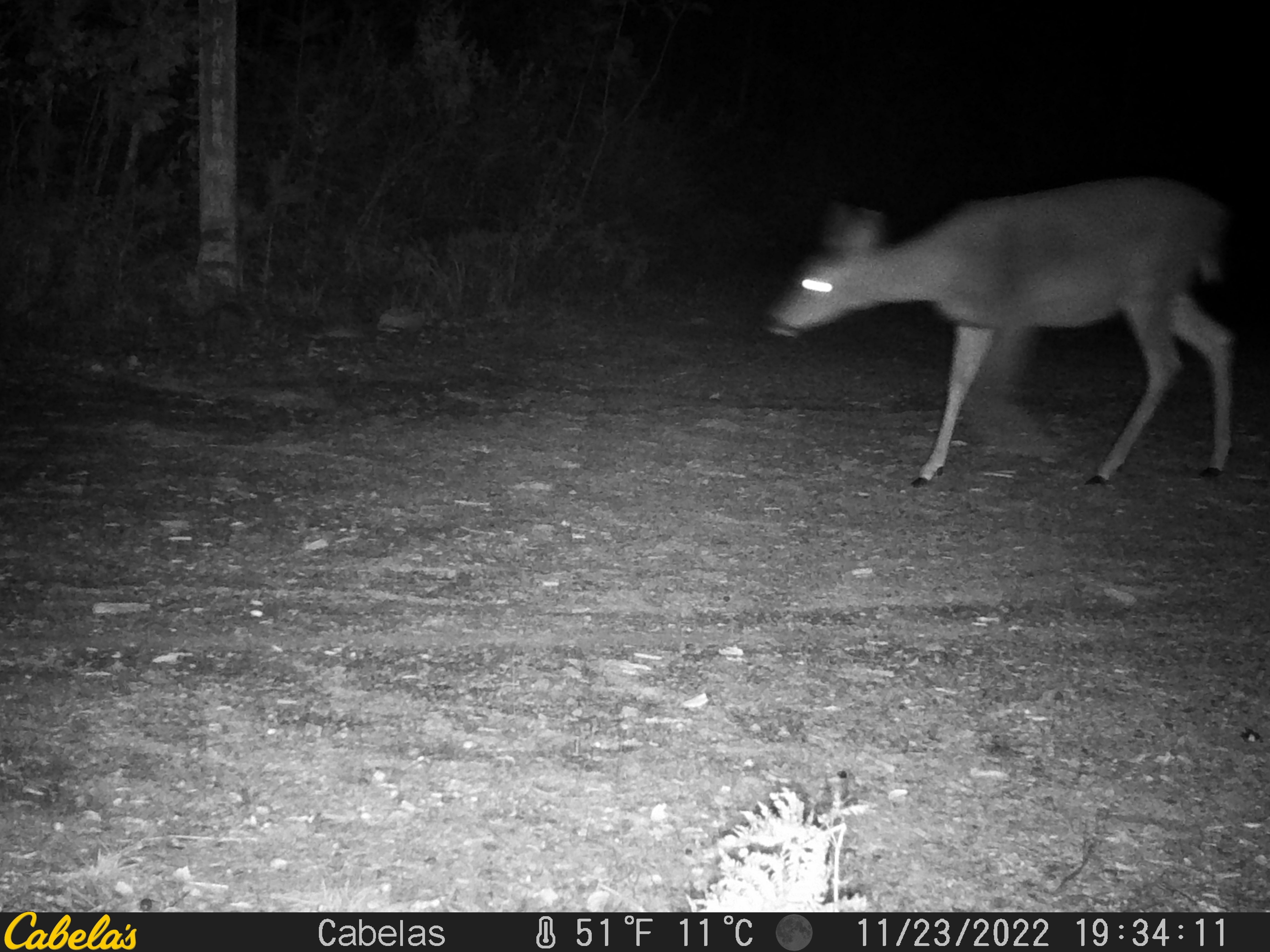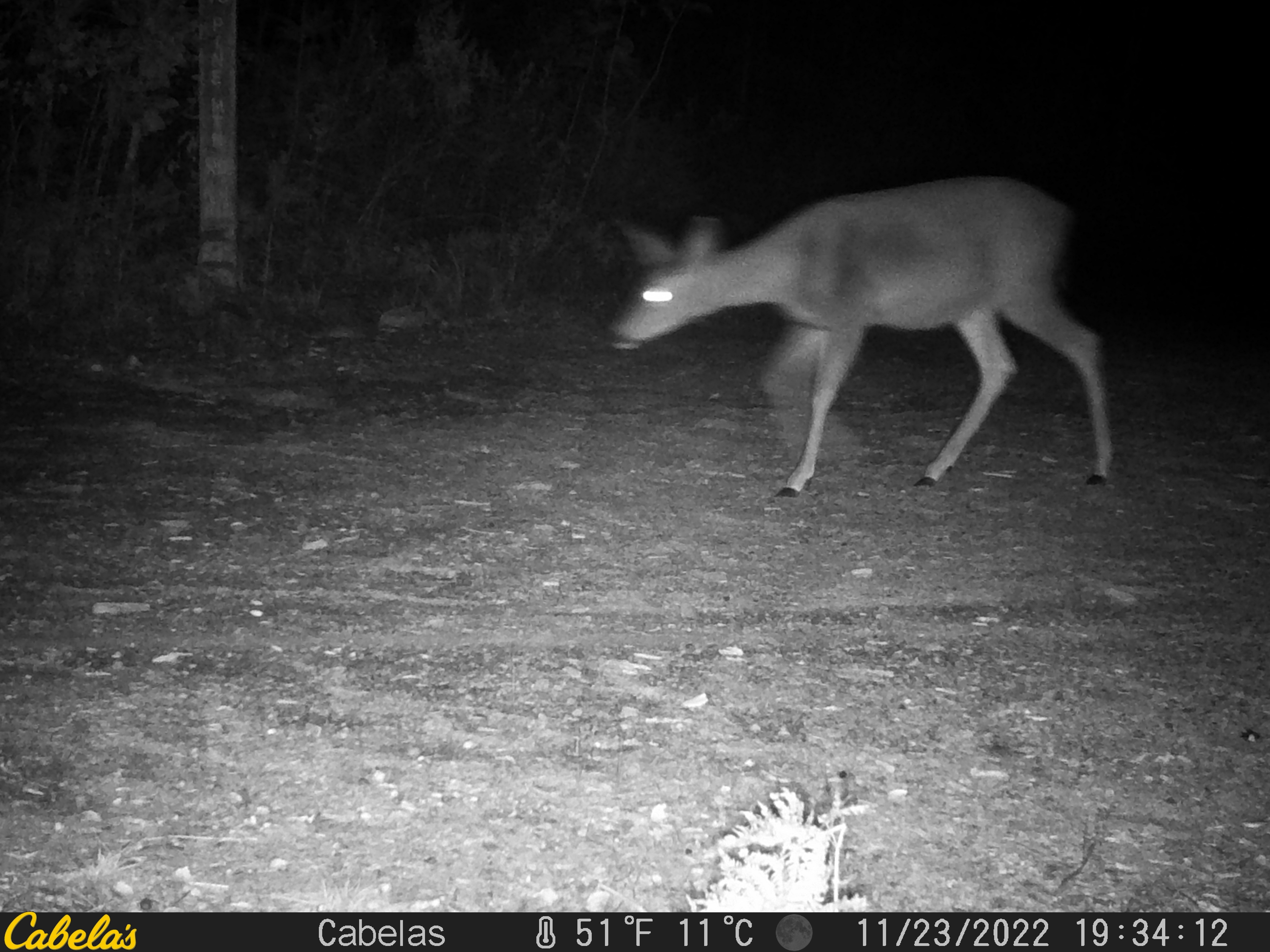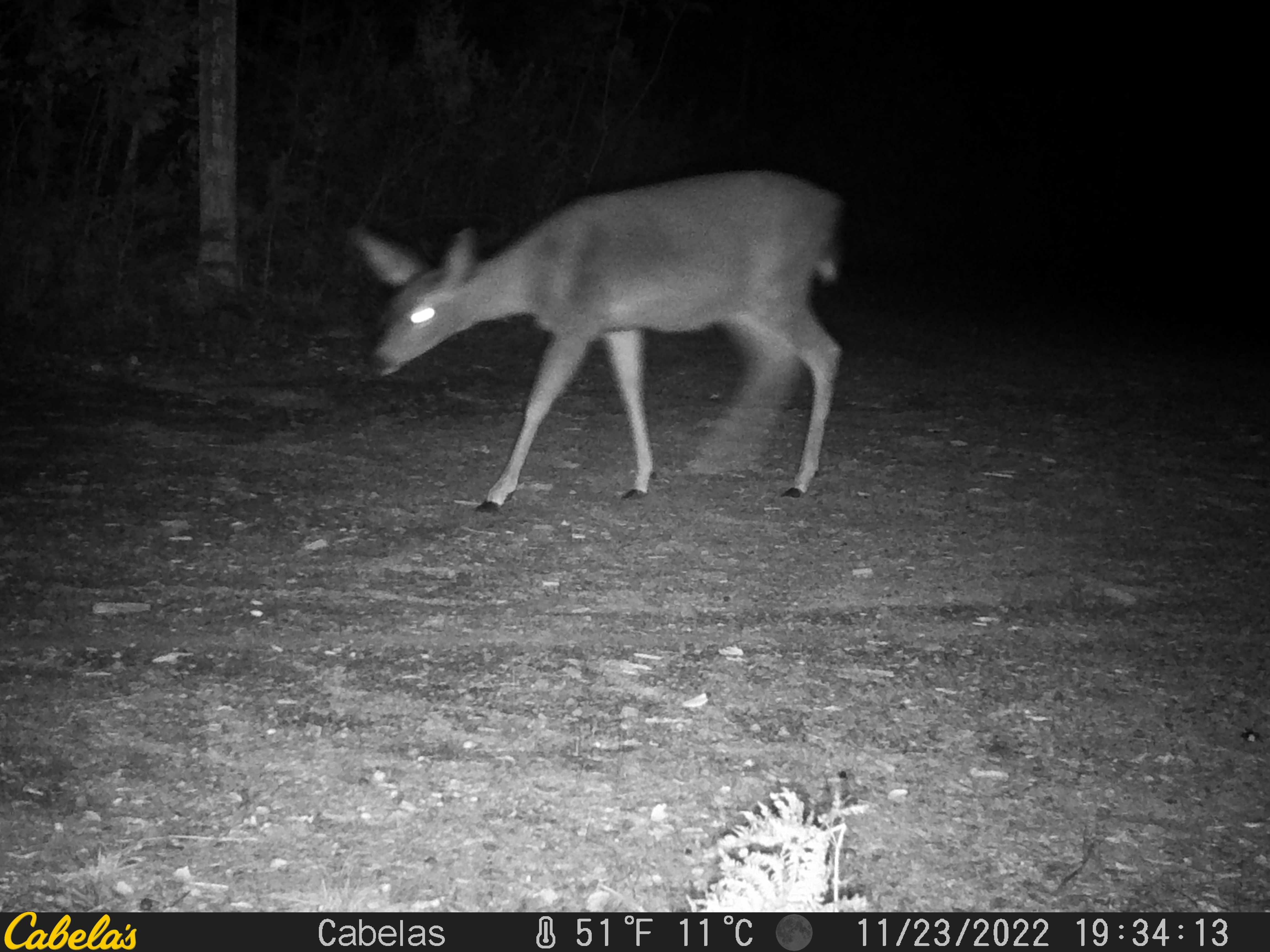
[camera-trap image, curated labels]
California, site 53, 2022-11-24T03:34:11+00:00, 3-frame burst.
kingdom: Animalia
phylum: Chordata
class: Mammalia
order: Artiodactyla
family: Cervidae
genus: Odocoileus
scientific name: Odocoileus hemionus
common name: mule deer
Mule deer (Odocoileus hemionus).